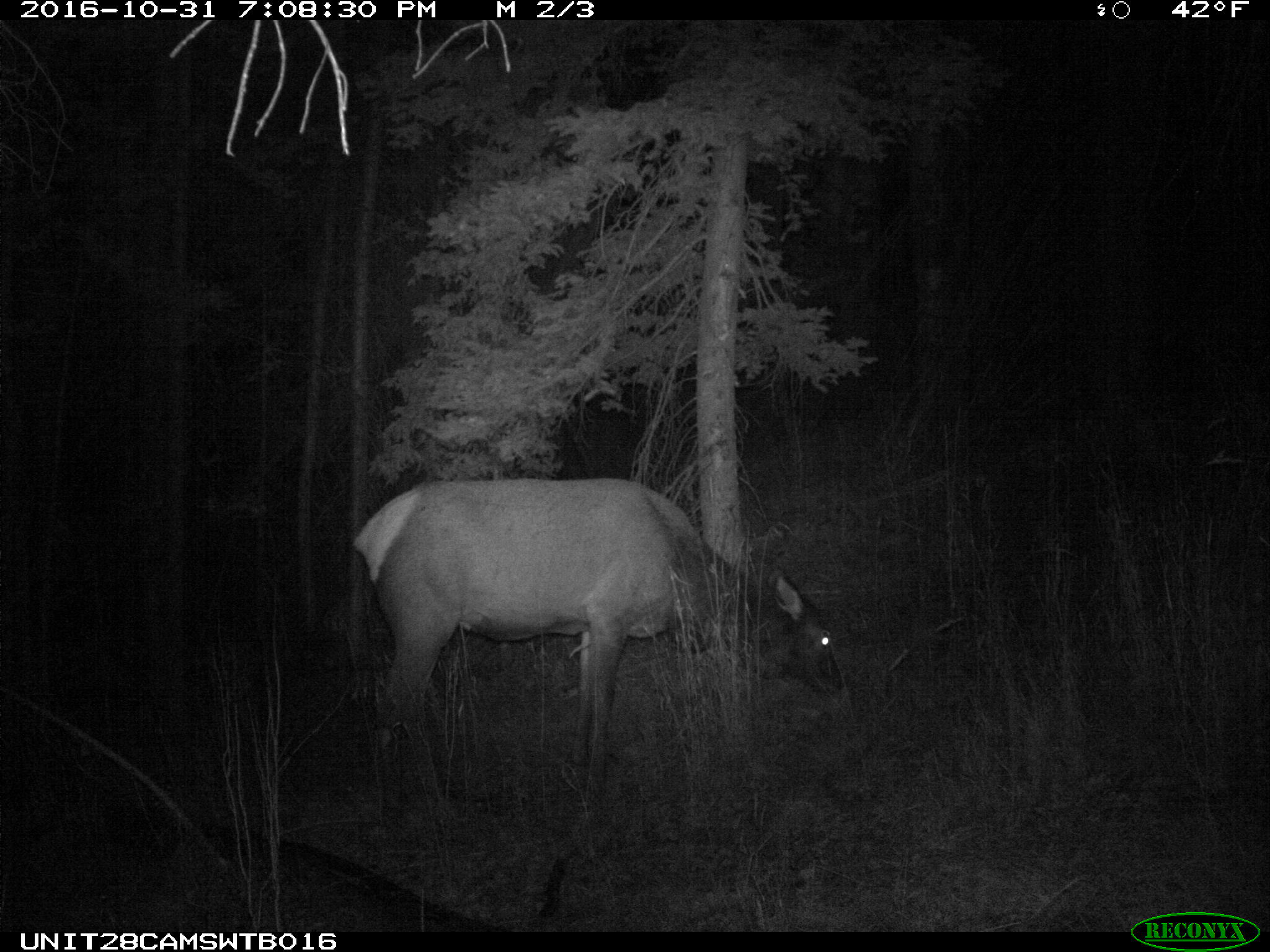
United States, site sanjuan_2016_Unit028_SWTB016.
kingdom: Animalia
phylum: Chordata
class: Mammalia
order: Artiodactyla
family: Cervidae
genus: Cervus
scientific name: Cervus elaphus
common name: red deer